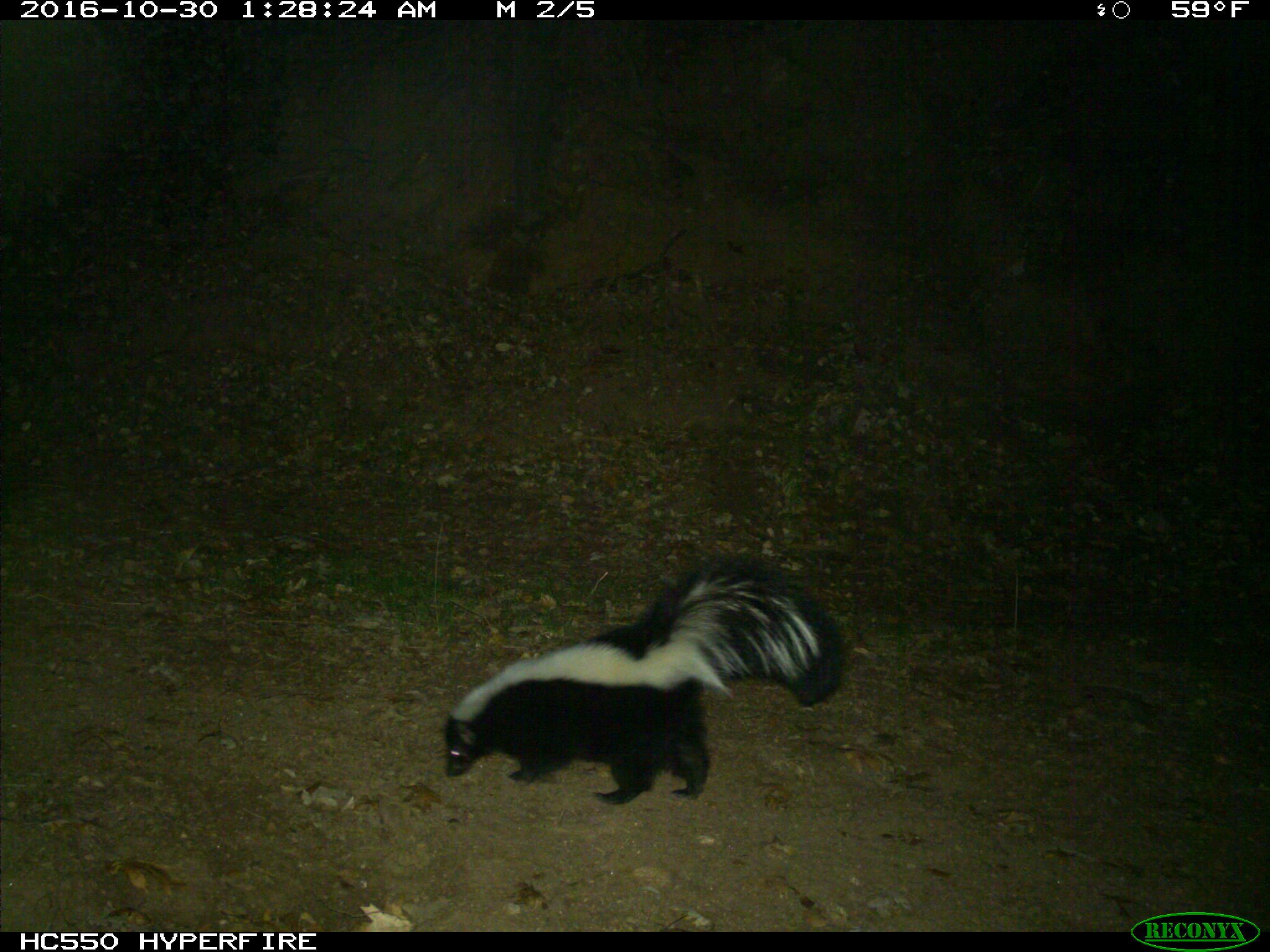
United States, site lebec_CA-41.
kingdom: Animalia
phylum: Chordata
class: Mammalia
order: Carnivora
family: Mephitidae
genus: Mephitis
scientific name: Mephitis mephitis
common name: striped skunk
Mephitis mephitis (striped skunk).